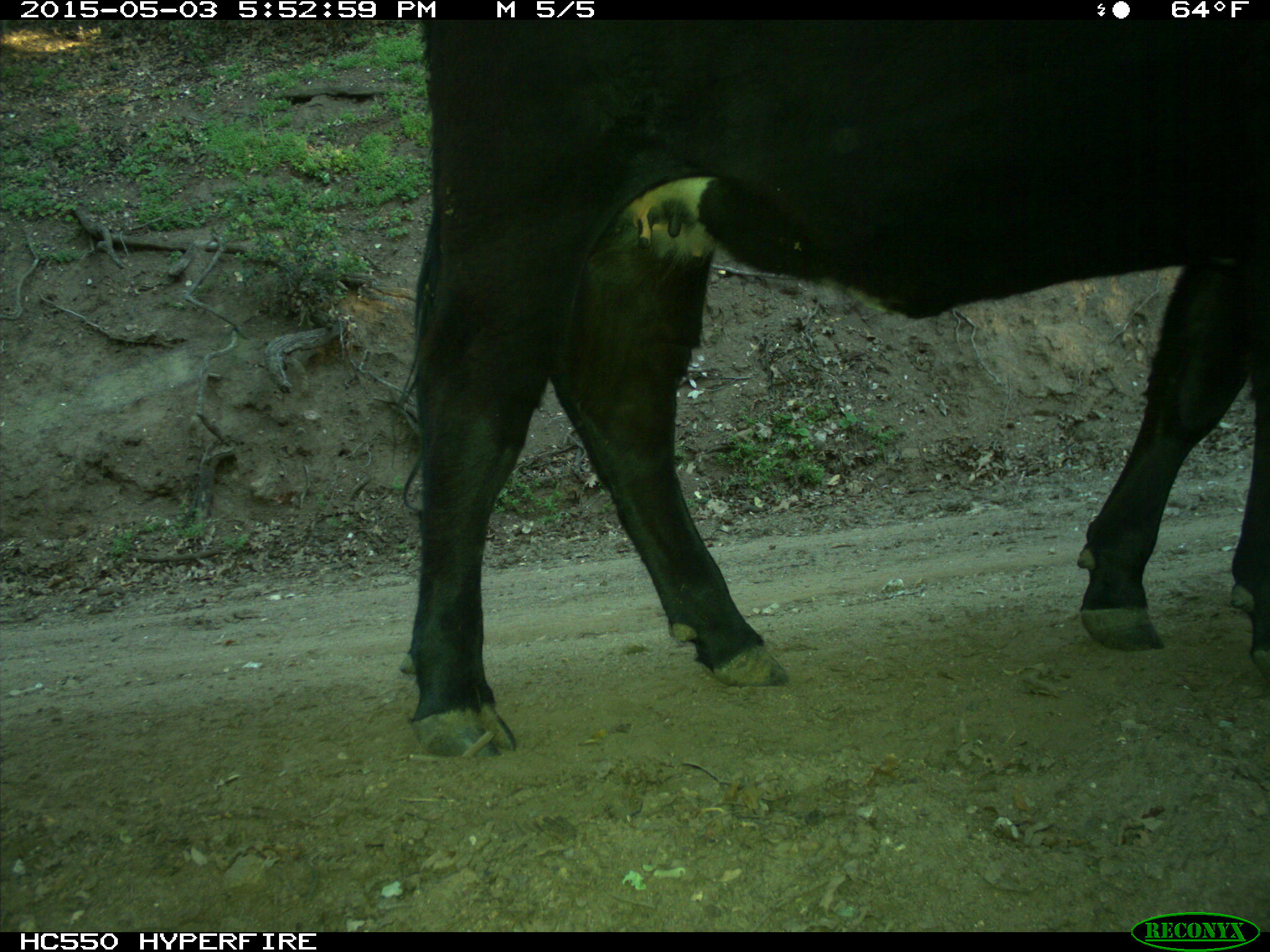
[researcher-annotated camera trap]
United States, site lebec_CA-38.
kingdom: Animalia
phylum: Chordata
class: Mammalia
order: Artiodactyla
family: Bovidae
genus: Bos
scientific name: Bos taurus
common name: domestic cow